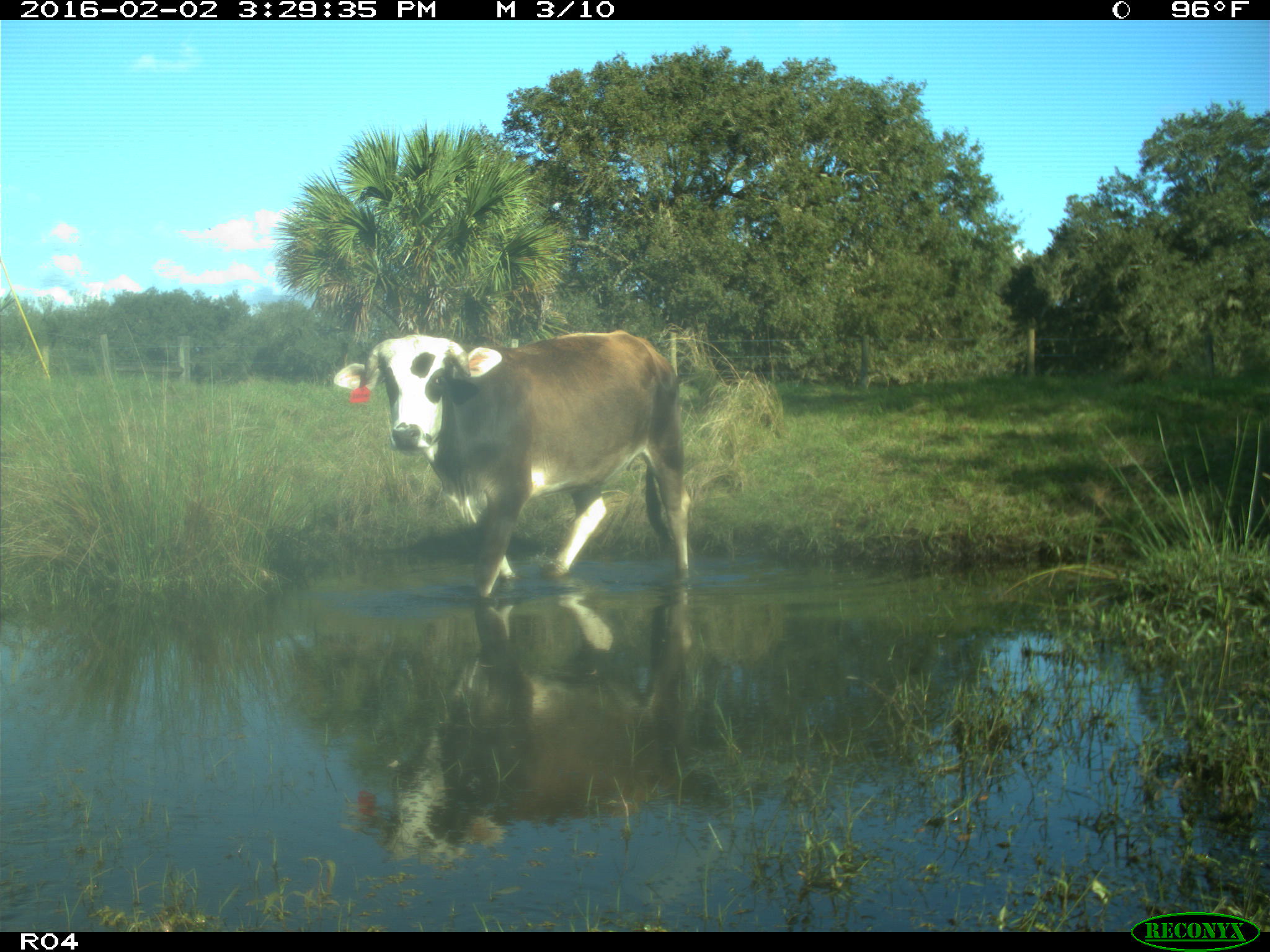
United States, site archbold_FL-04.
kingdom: Animalia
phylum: Chordata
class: Mammalia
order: Artiodactyla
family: Bovidae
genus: Bos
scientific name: Bos taurus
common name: domestic cow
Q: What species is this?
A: Bos taurus (domestic cow).